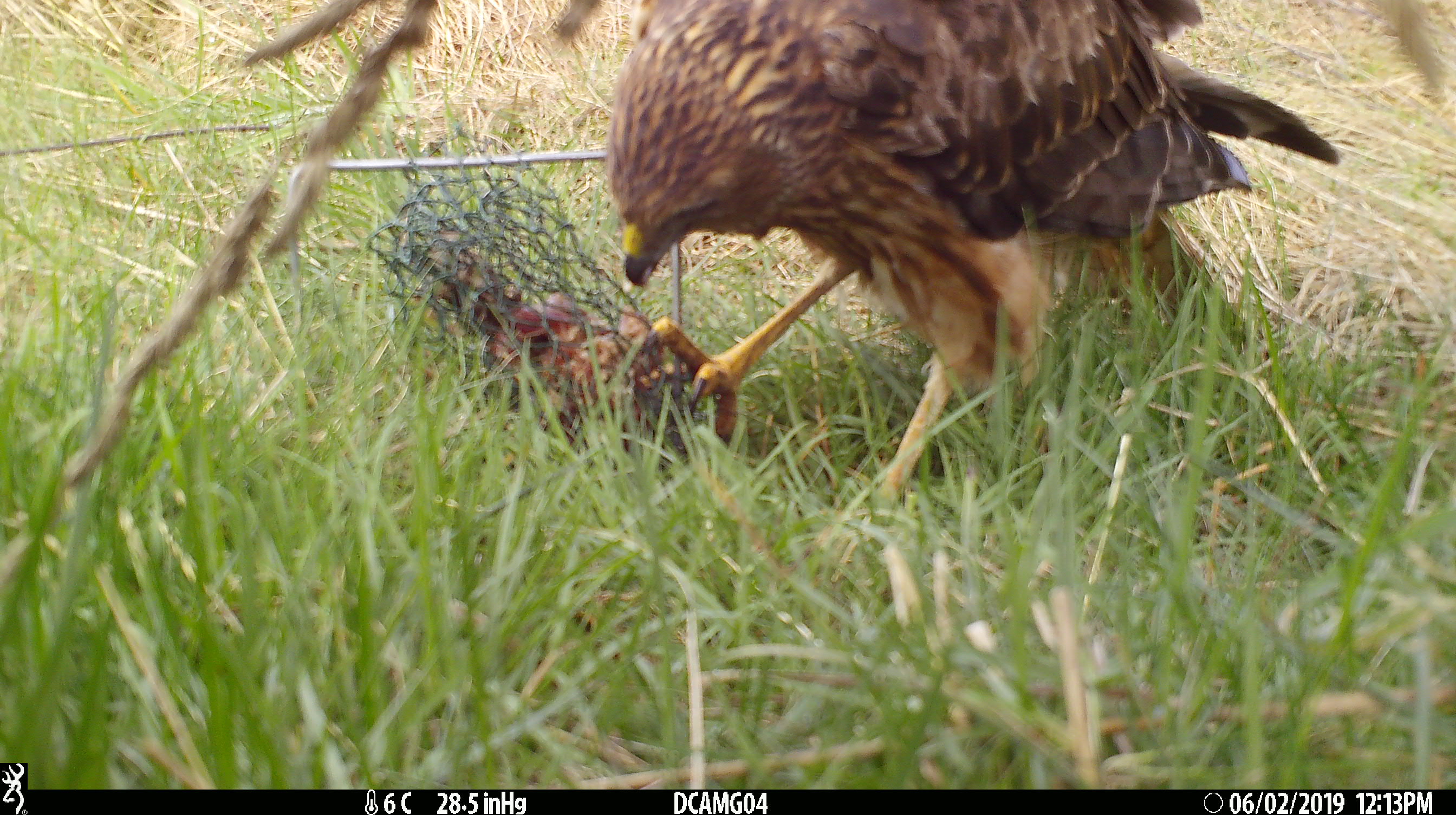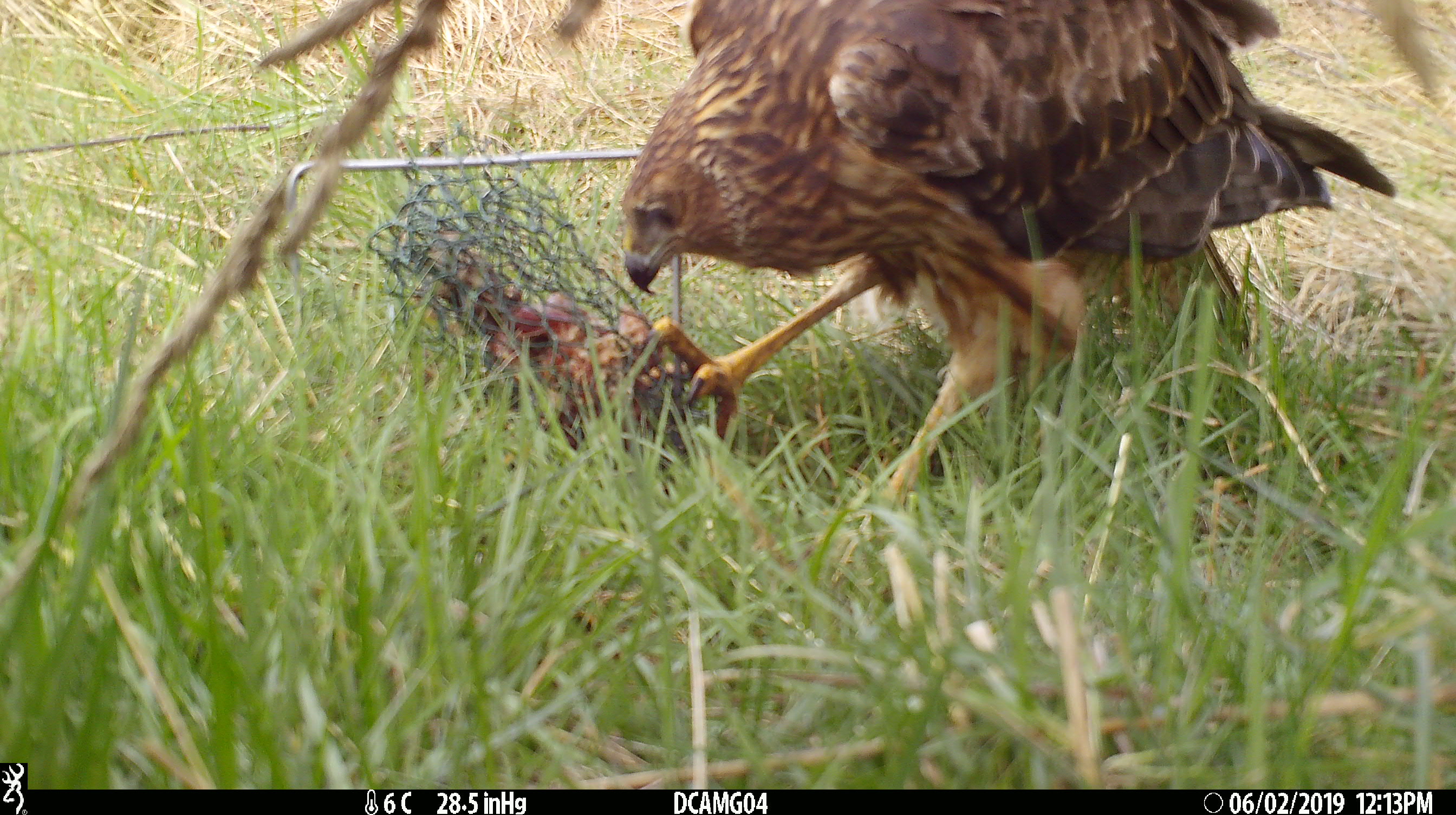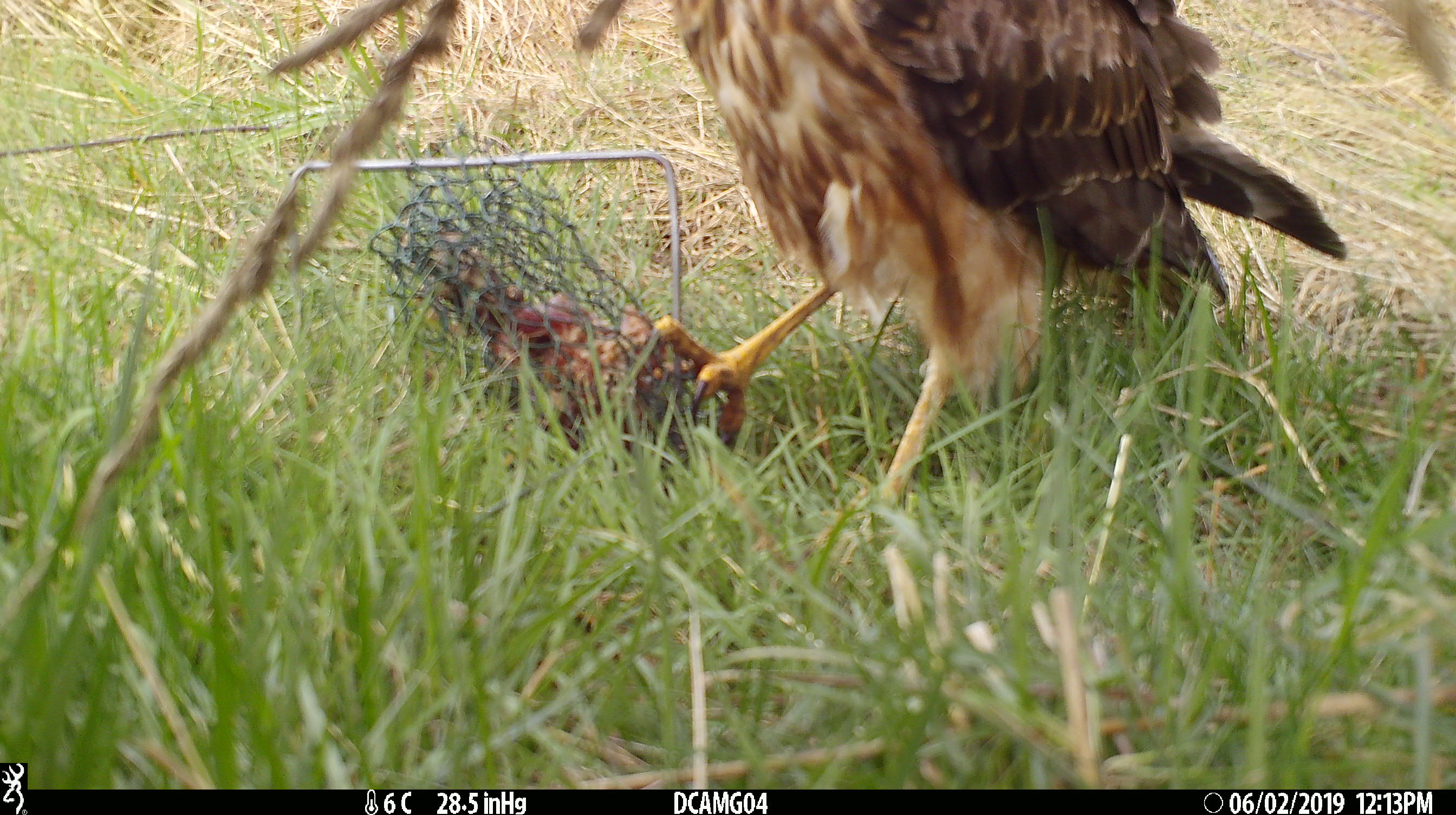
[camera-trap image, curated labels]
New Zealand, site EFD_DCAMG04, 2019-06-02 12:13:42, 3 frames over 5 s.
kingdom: Animalia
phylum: Chordata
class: Aves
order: Accipitriformes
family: Accipitridae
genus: Circus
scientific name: Circus approximans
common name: swamp harrier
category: harrier